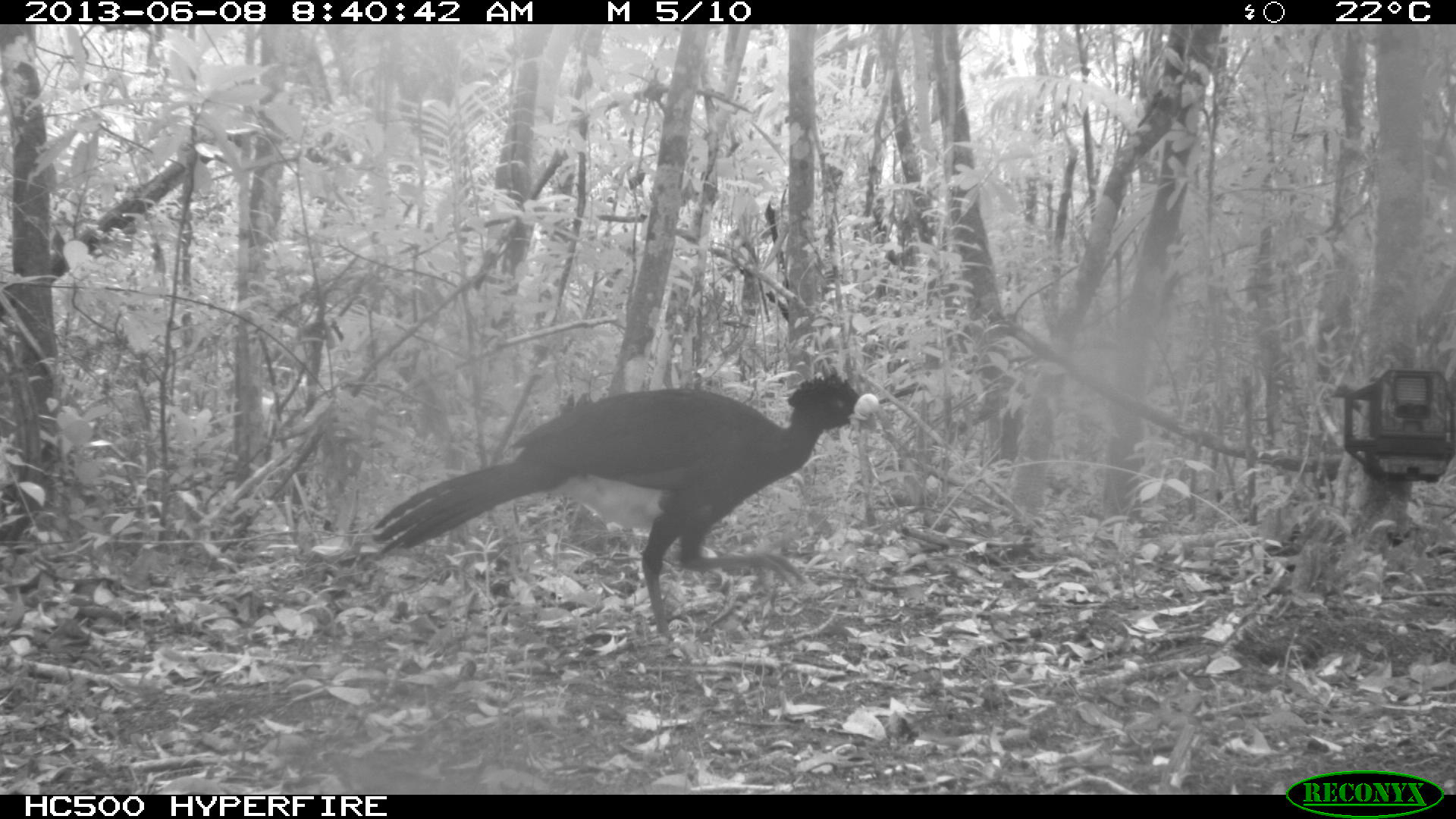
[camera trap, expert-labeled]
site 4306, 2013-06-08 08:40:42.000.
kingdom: Animalia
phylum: Chordata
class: Aves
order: Galliformes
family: Cracidae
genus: Crax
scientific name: Crax rubra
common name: great curassow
Crax rubra (great curassow), count 1, sex male.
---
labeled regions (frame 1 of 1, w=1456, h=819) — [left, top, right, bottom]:
crax rubra: [374, 360, 882, 647]